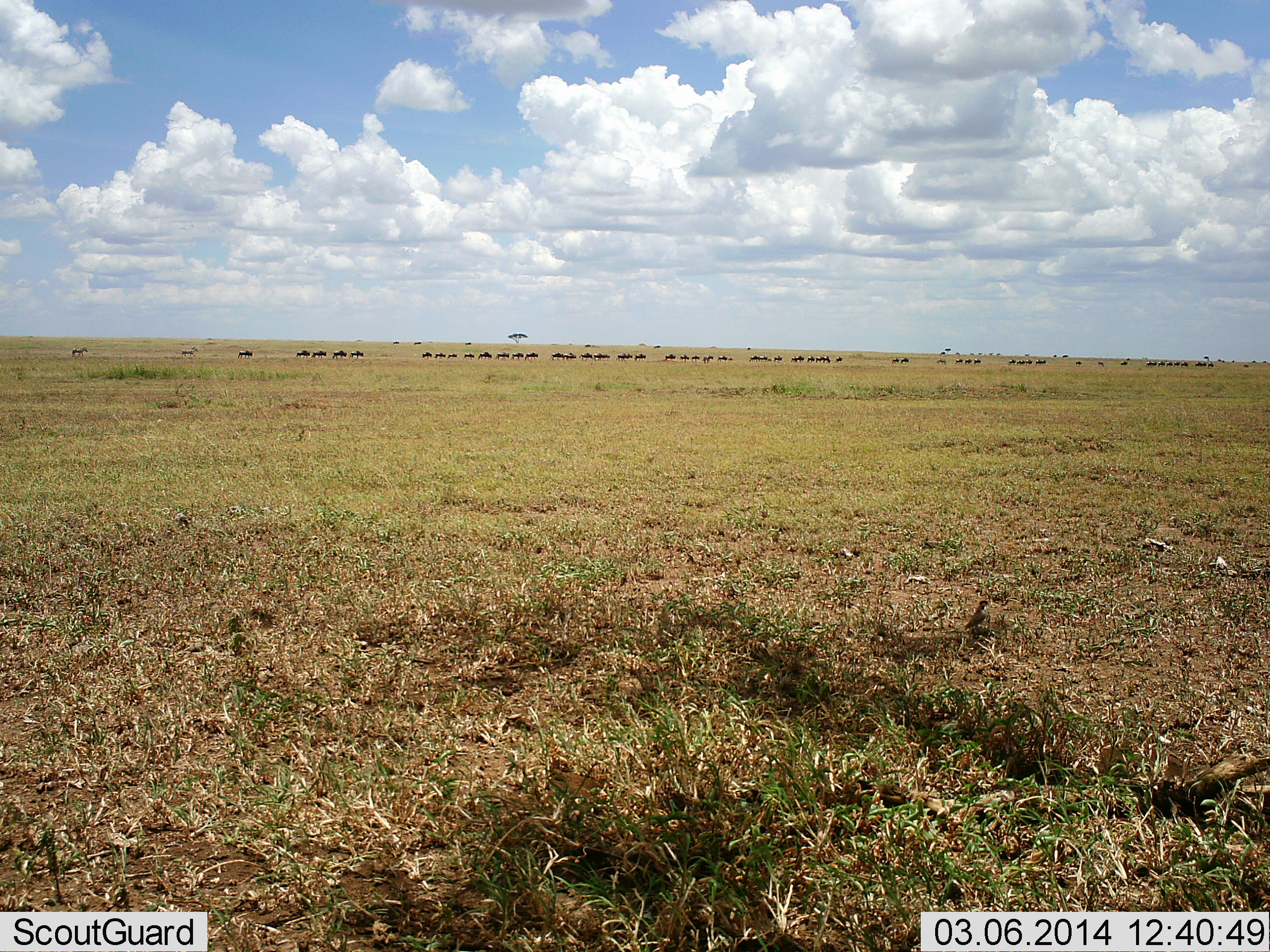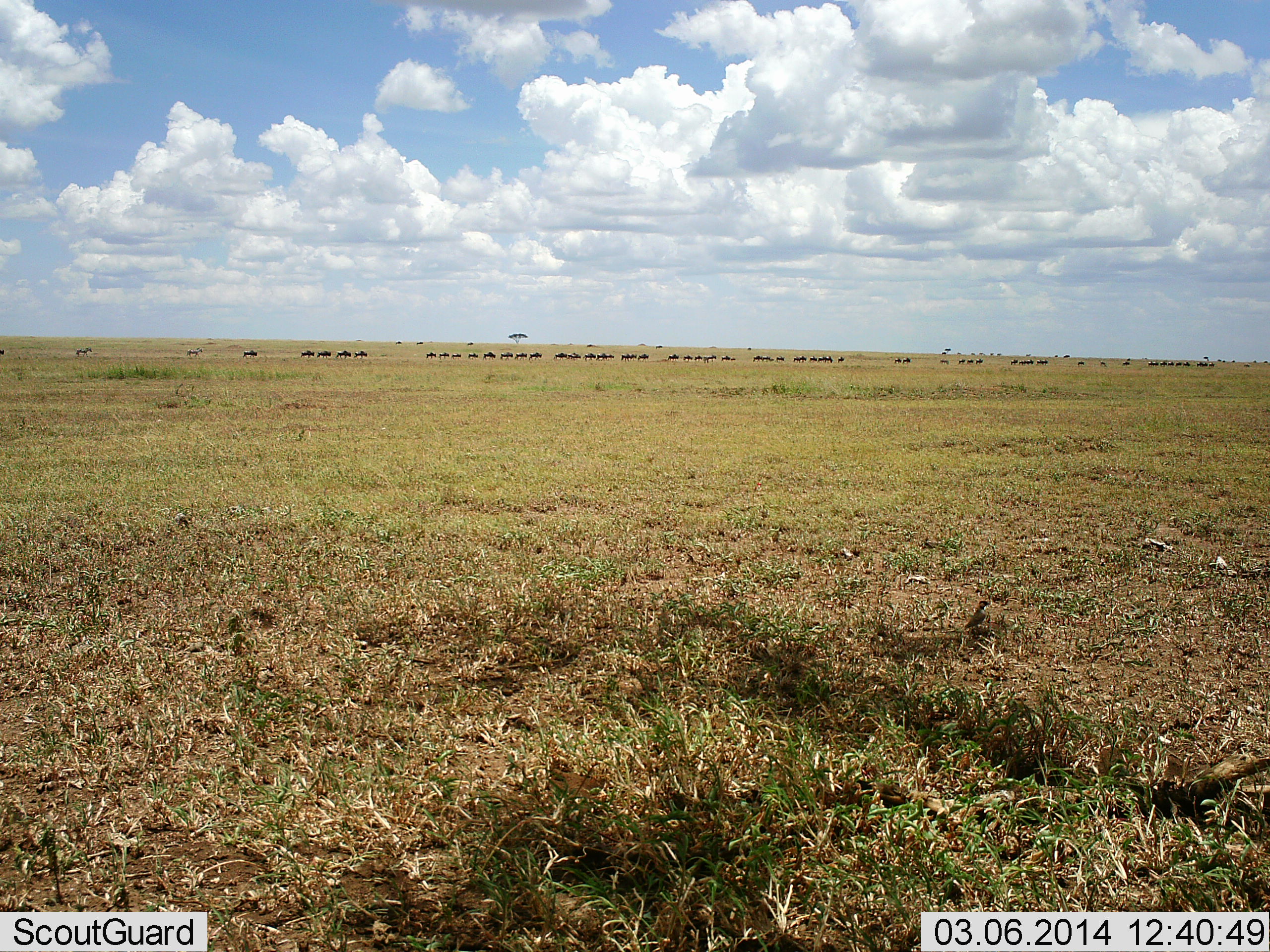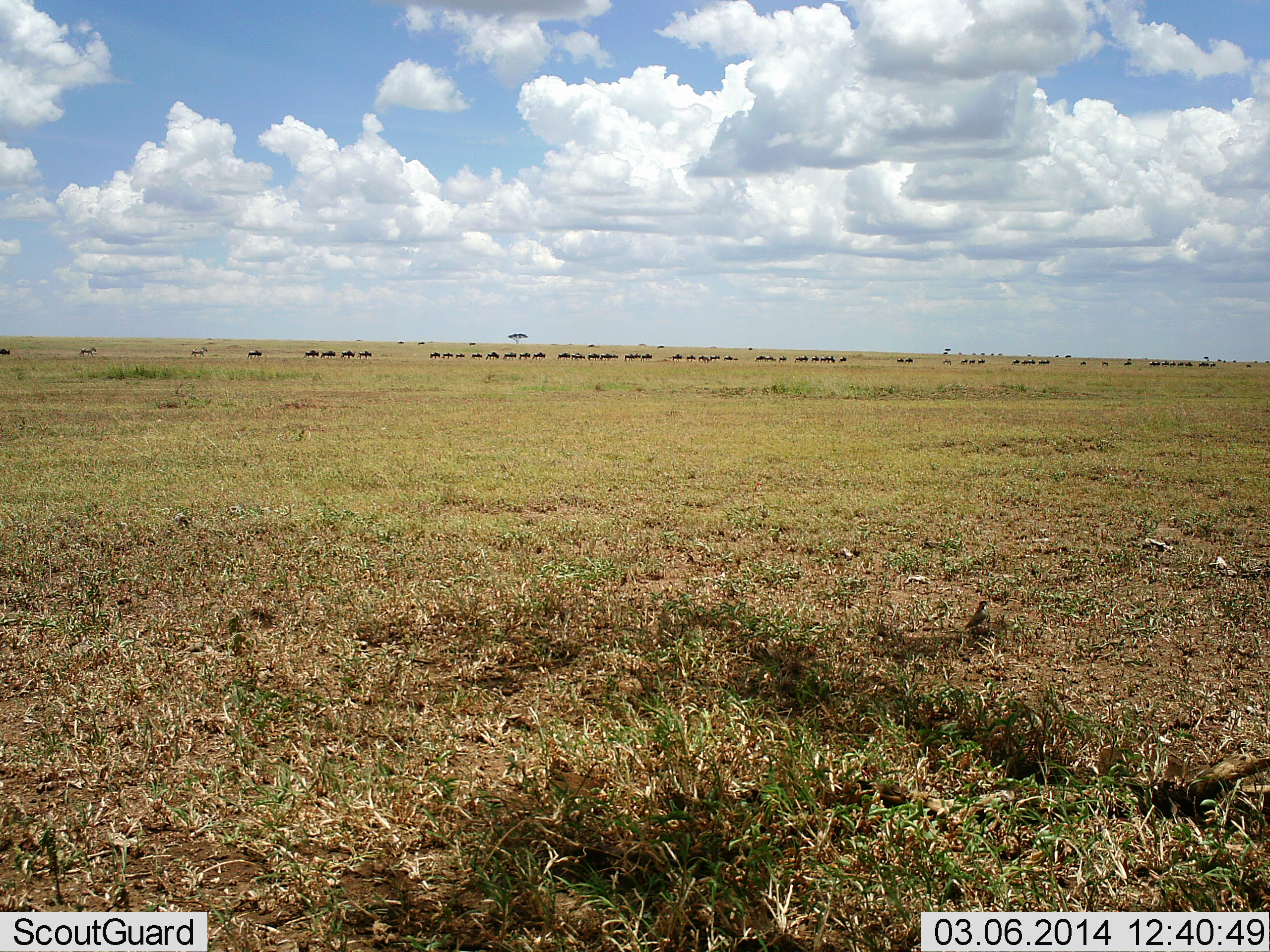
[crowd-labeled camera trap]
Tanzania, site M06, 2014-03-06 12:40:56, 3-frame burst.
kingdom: Animalia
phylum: Chordata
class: Mammalia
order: Artiodactyla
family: Bovidae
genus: Connochaetes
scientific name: Connochaetes taurinus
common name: blue wildebeest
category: wildebeest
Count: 51+.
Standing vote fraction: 0%.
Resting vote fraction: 0%.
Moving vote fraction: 100%.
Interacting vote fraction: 0%.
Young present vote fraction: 0%.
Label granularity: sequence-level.